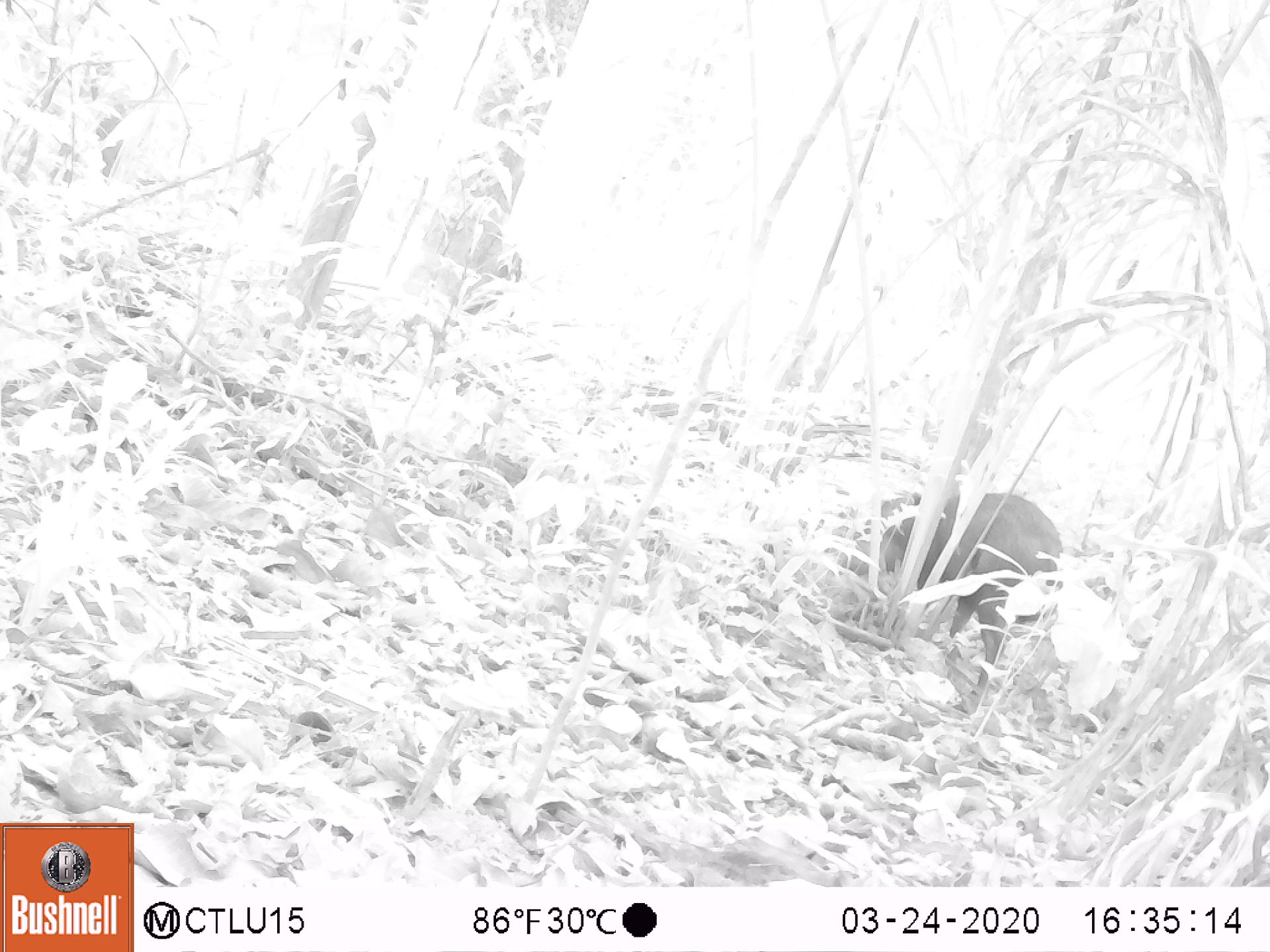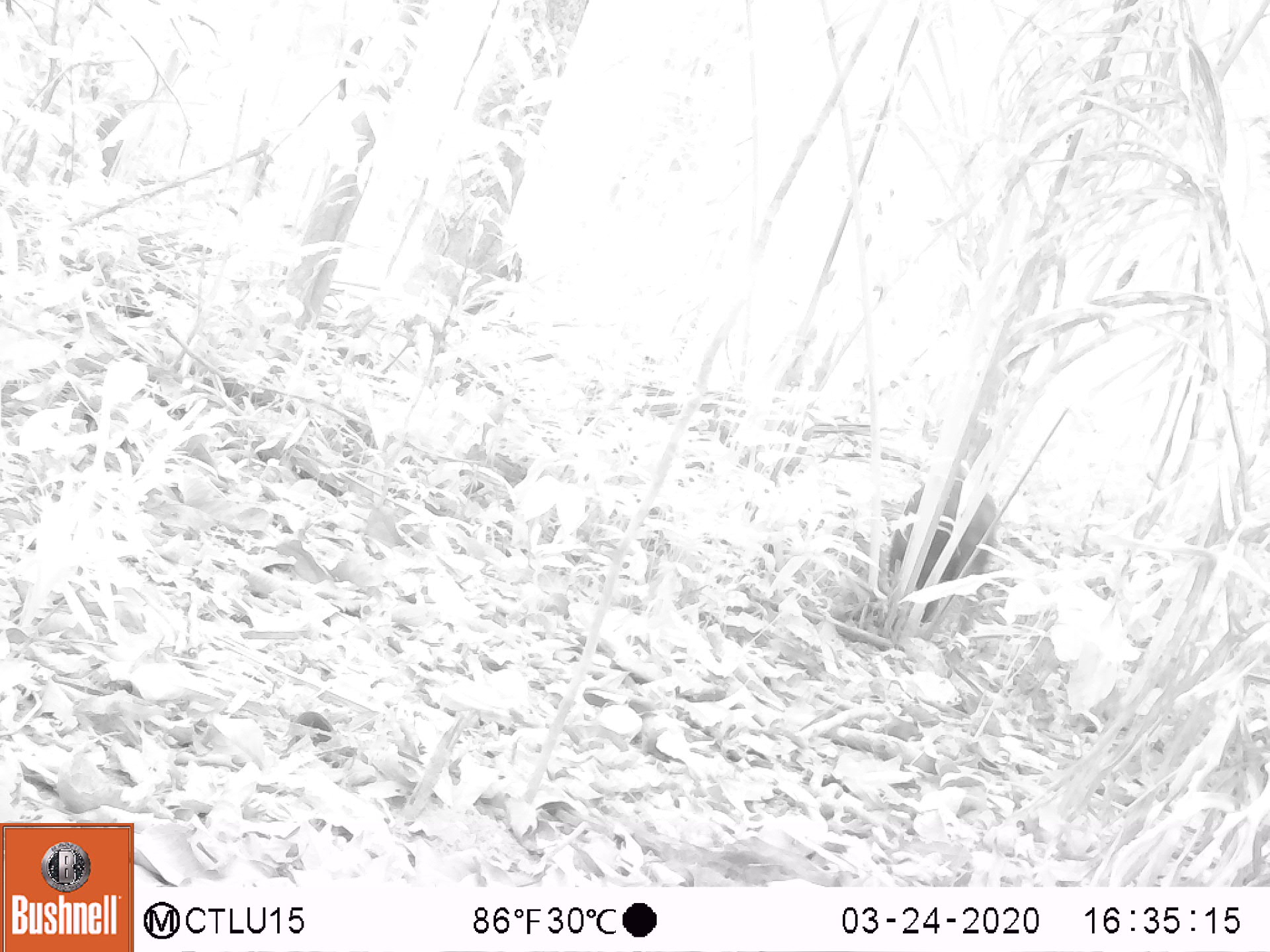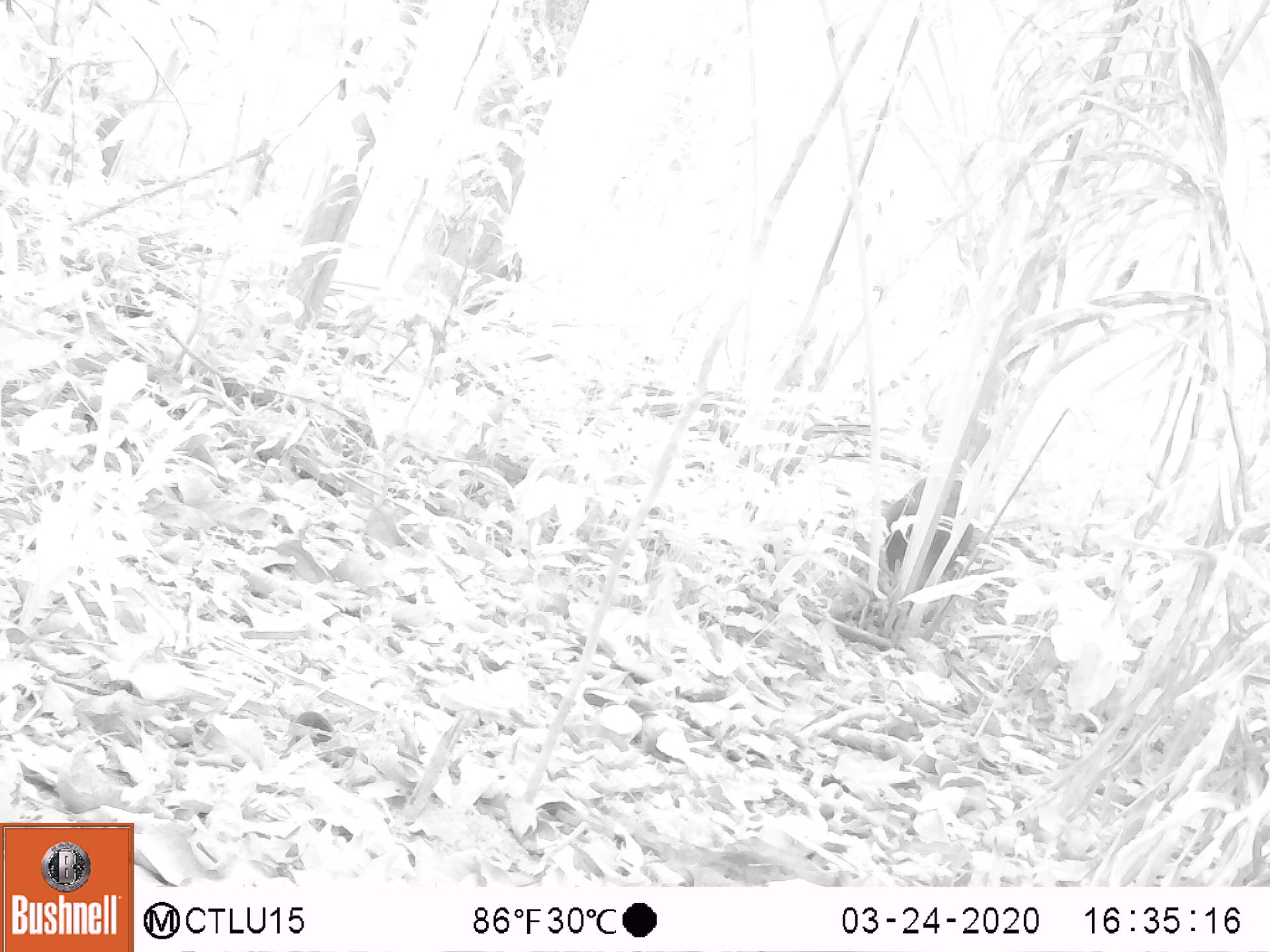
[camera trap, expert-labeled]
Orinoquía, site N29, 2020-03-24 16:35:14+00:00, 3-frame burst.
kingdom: Animalia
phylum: Chordata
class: Mammalia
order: Artiodactyla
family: Tayassuidae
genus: Pecari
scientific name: Pecari tajacu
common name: collared peccary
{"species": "collared peccary (Pecari tajacu)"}